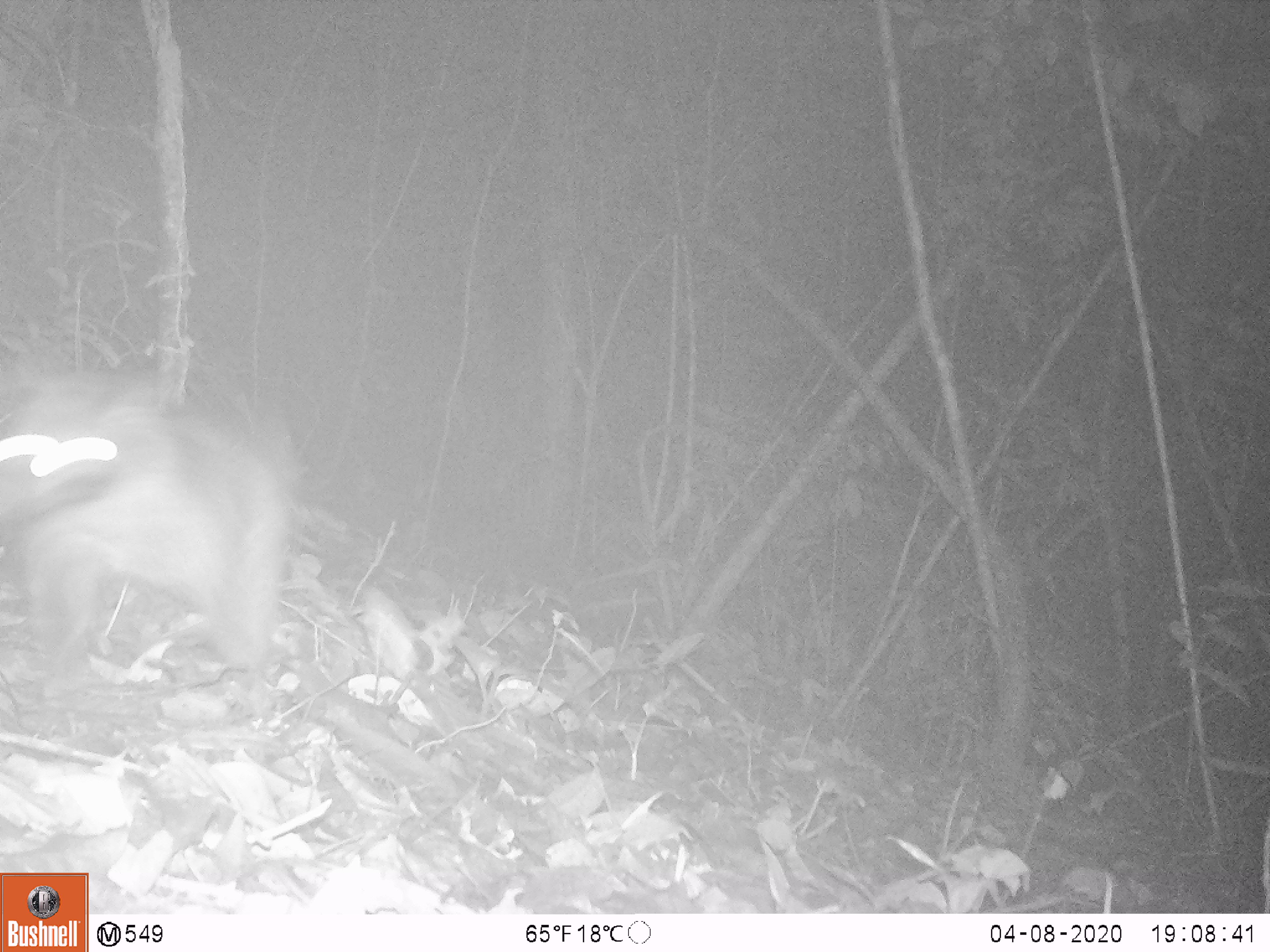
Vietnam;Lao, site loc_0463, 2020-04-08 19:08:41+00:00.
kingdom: Animalia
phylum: Chordata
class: Mammalia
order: Carnivora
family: Viverridae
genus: Paguma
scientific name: Paguma larvata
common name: masked palm civet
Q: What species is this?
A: Masked palm civet (Paguma larvata).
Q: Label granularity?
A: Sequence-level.